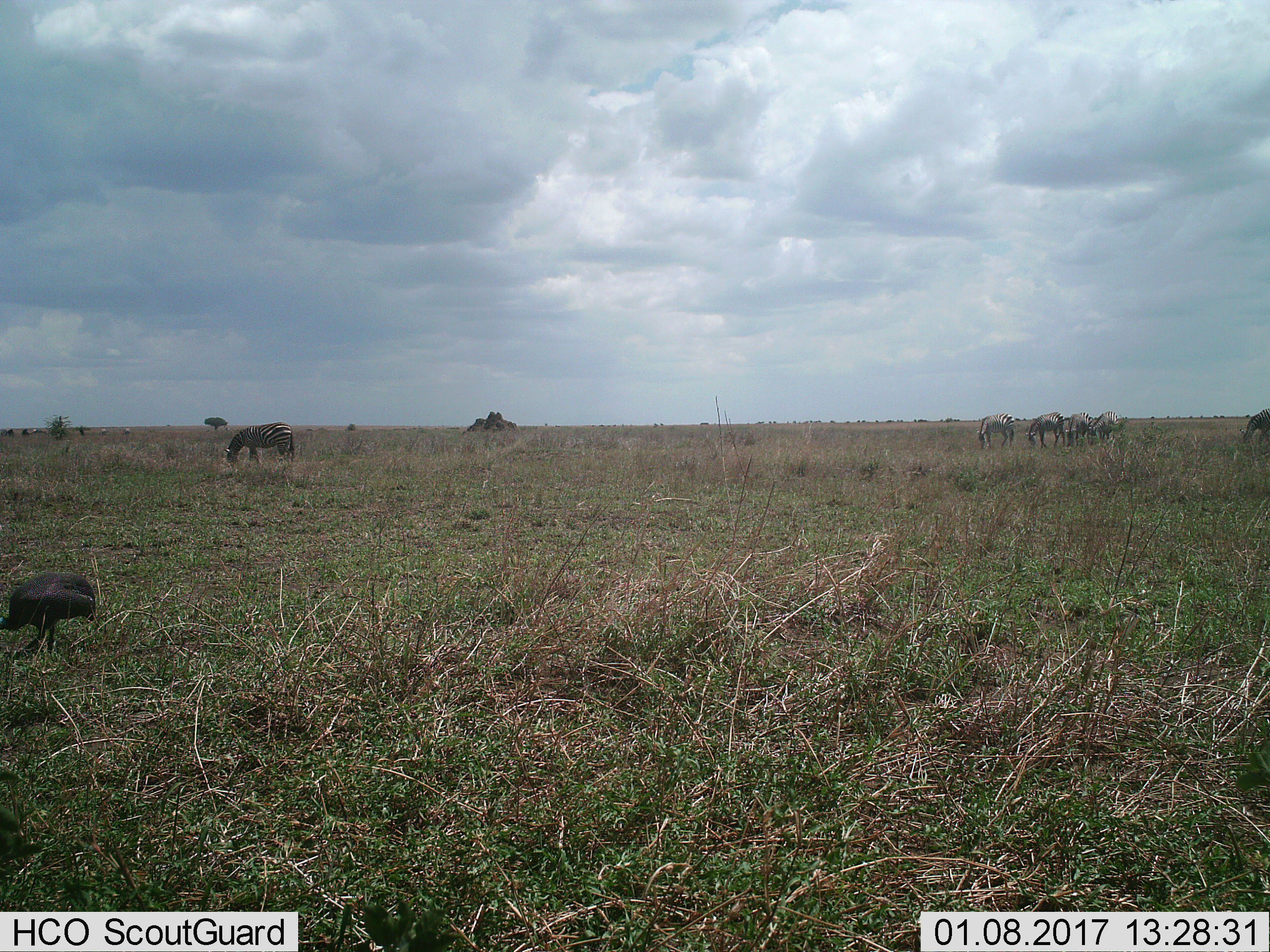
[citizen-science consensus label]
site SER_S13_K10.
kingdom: Animalia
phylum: Chordata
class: Aves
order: Galliformes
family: Numididae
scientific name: Numididae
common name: guineafowl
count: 1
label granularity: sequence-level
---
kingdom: Animalia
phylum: Chordata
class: Mammalia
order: Perissodactyla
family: Equidae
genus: Equus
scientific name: Equus quagga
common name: plains zebra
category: zebraplains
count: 6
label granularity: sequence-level